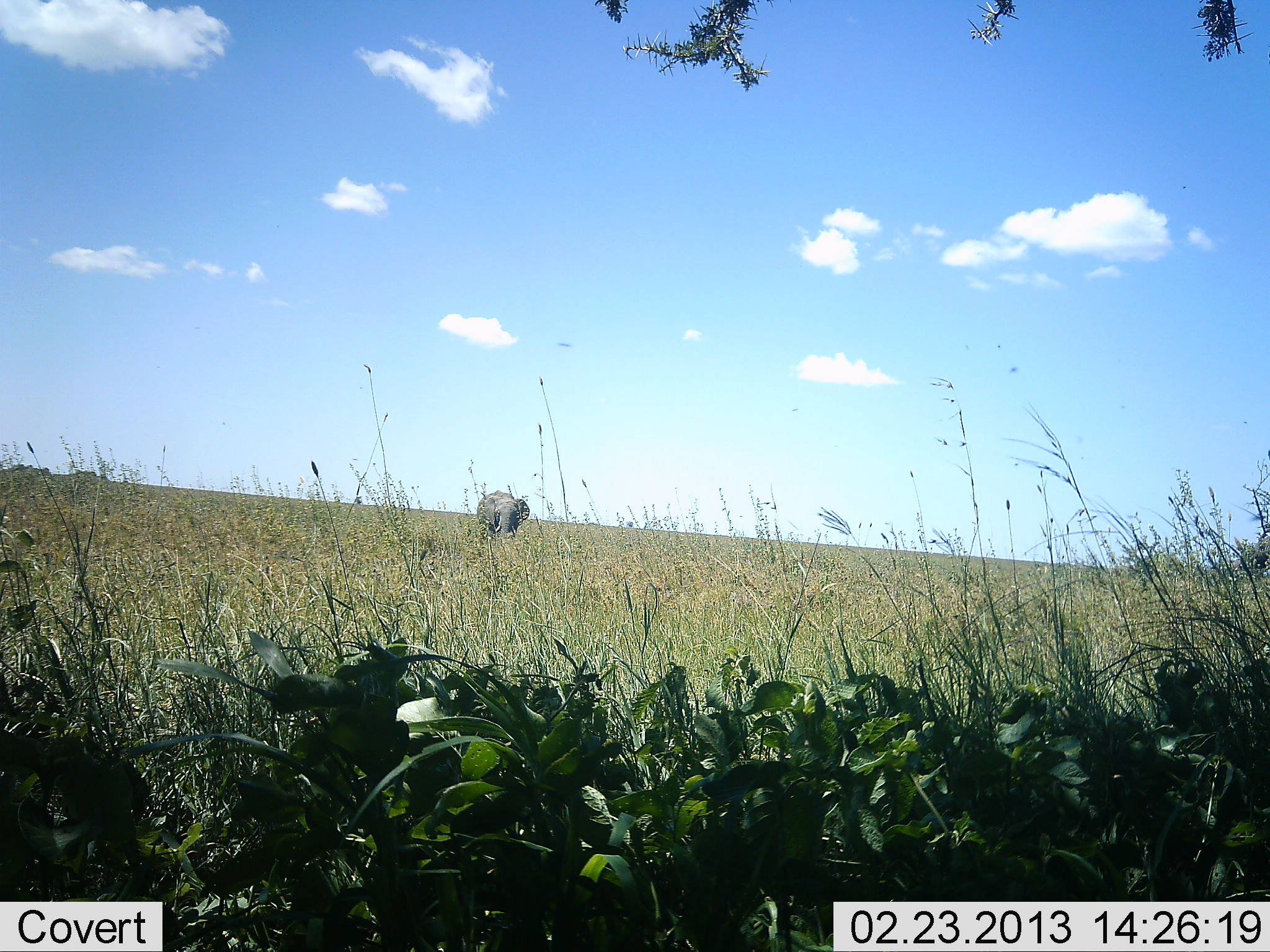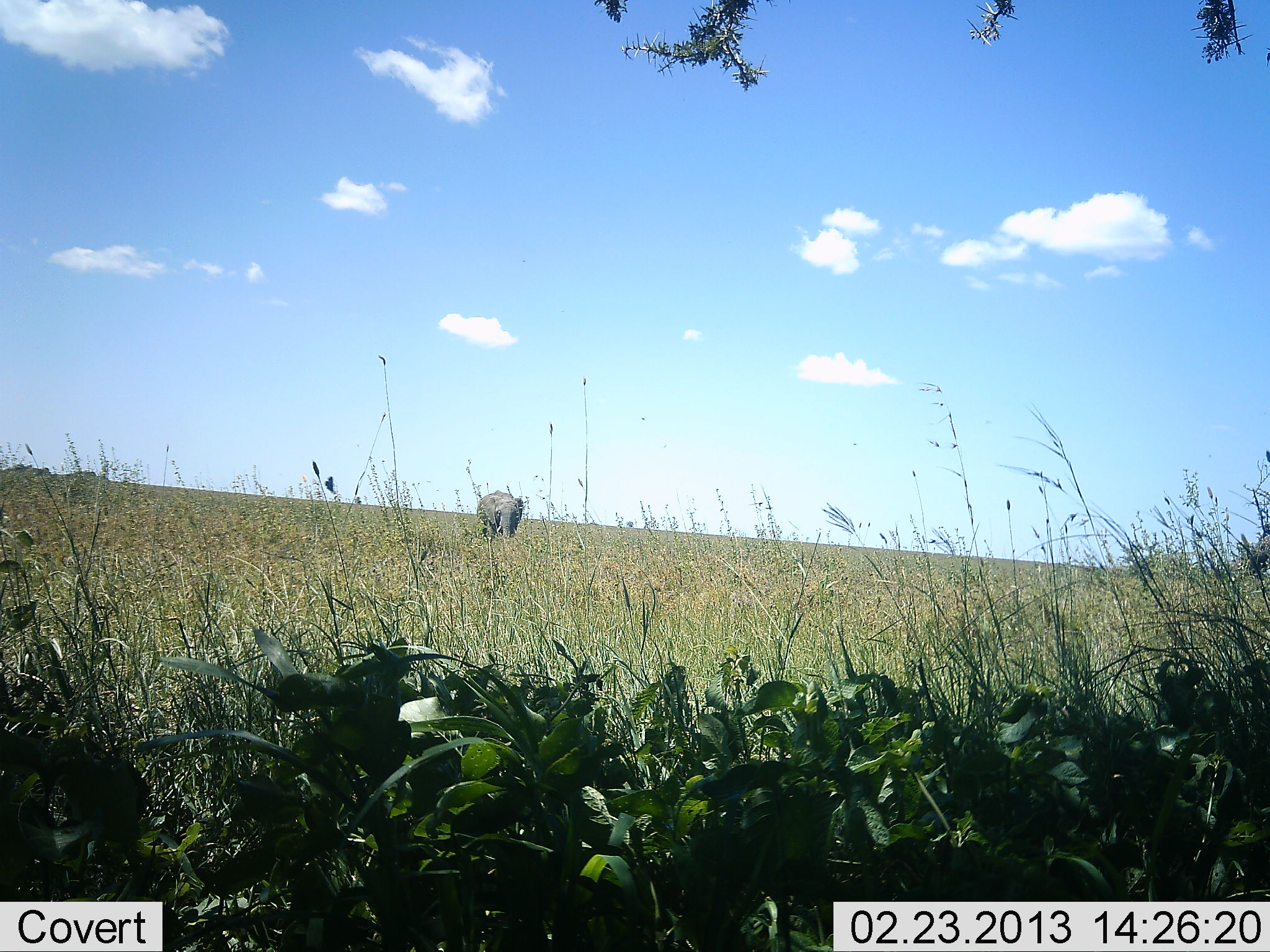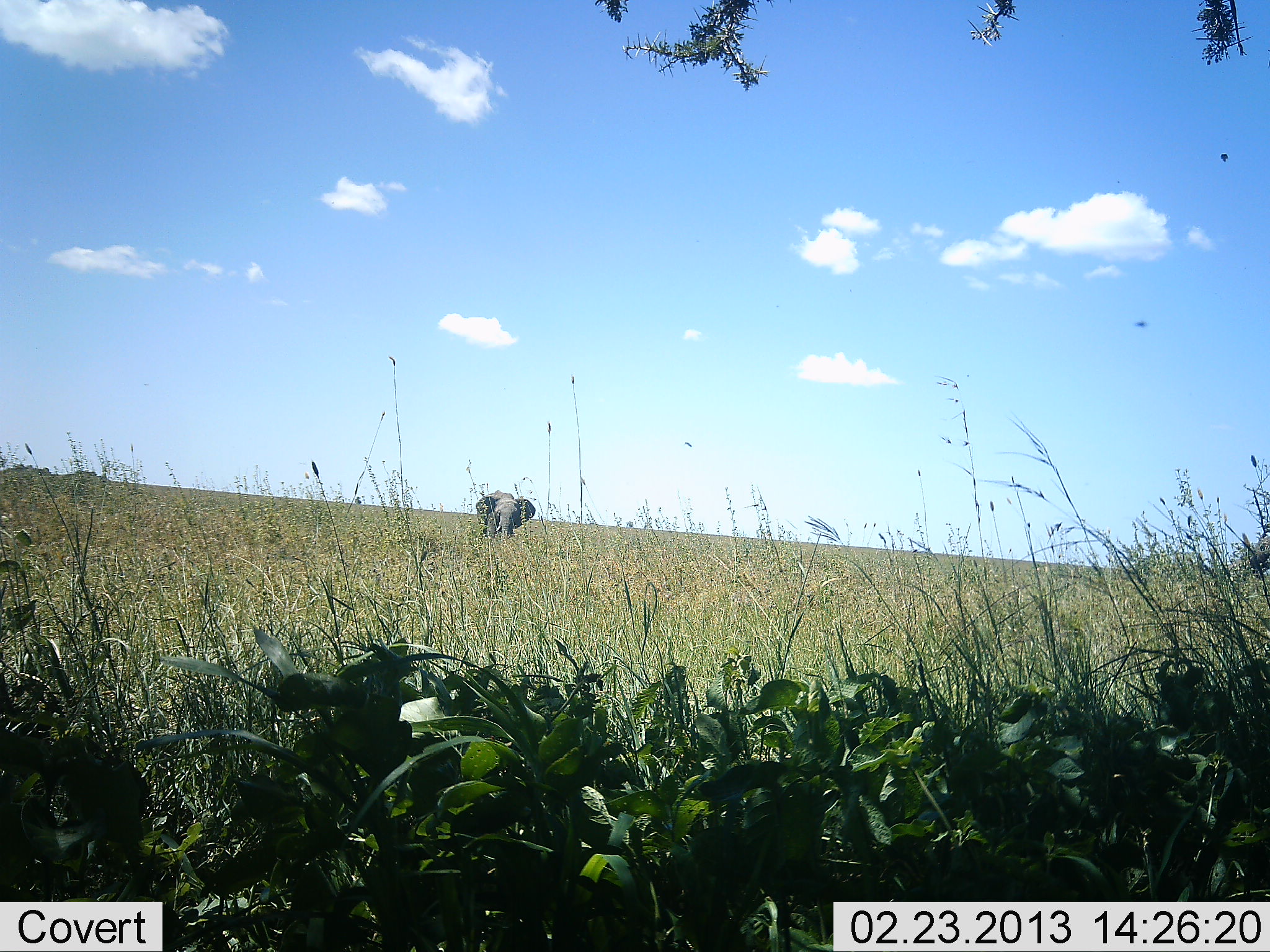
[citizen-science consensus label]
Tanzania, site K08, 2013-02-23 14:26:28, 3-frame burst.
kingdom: Animalia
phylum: Chordata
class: Mammalia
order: Proboscidea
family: Elephantidae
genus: Loxodonta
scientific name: Loxodonta africana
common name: african bush elephant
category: elephant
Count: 1.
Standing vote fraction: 81%.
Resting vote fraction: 0%.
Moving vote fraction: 12%.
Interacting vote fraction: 0%.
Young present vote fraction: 0%.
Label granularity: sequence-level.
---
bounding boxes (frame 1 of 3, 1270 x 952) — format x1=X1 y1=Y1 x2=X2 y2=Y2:
animal: x1=476 y1=490 x2=530 y2=542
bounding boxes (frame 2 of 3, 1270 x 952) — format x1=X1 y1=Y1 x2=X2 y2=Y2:
animal: x1=476 y1=490 x2=525 y2=542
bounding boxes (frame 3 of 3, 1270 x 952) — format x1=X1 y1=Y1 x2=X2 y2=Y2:
animal: x1=475 y1=489 x2=536 y2=541